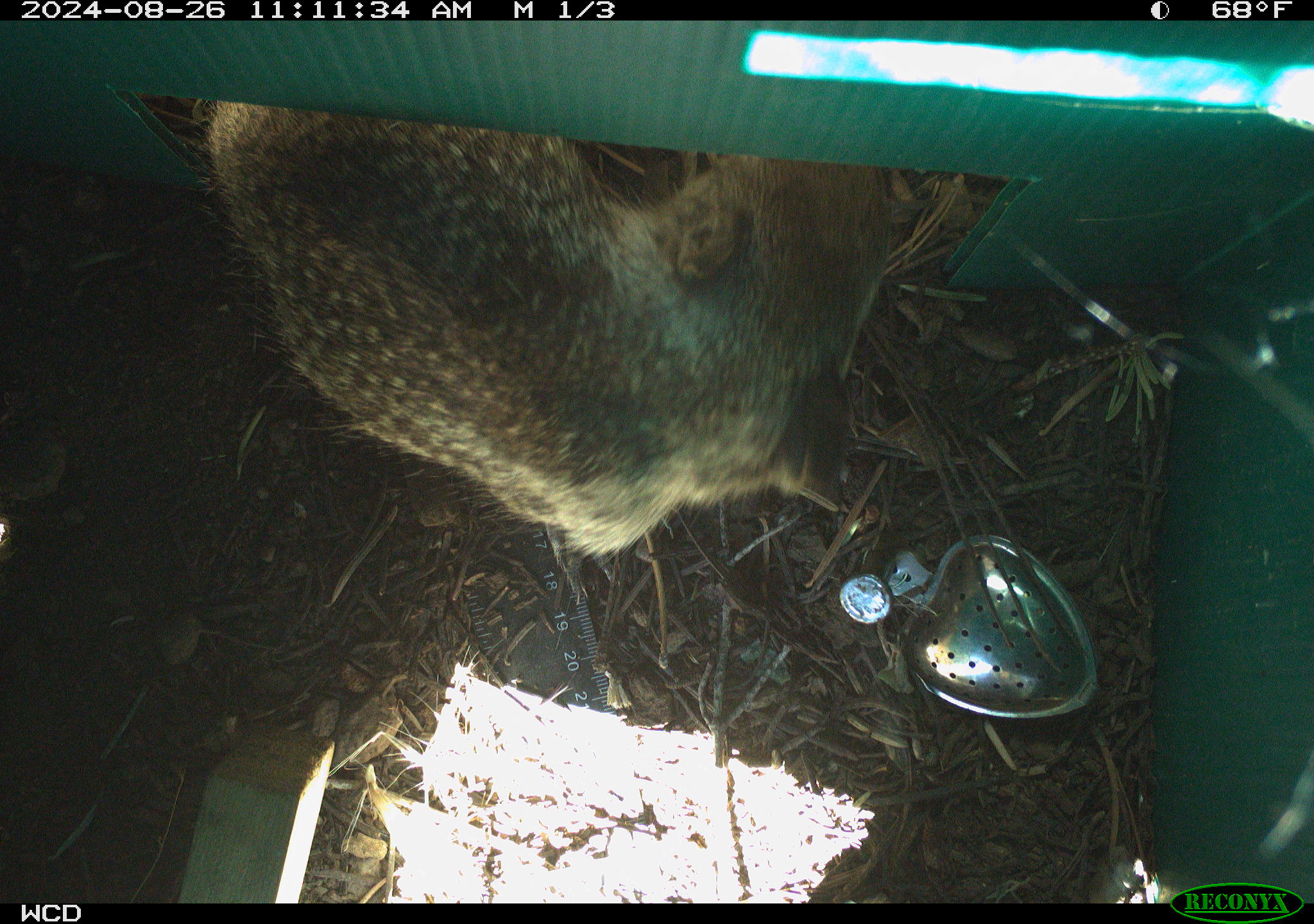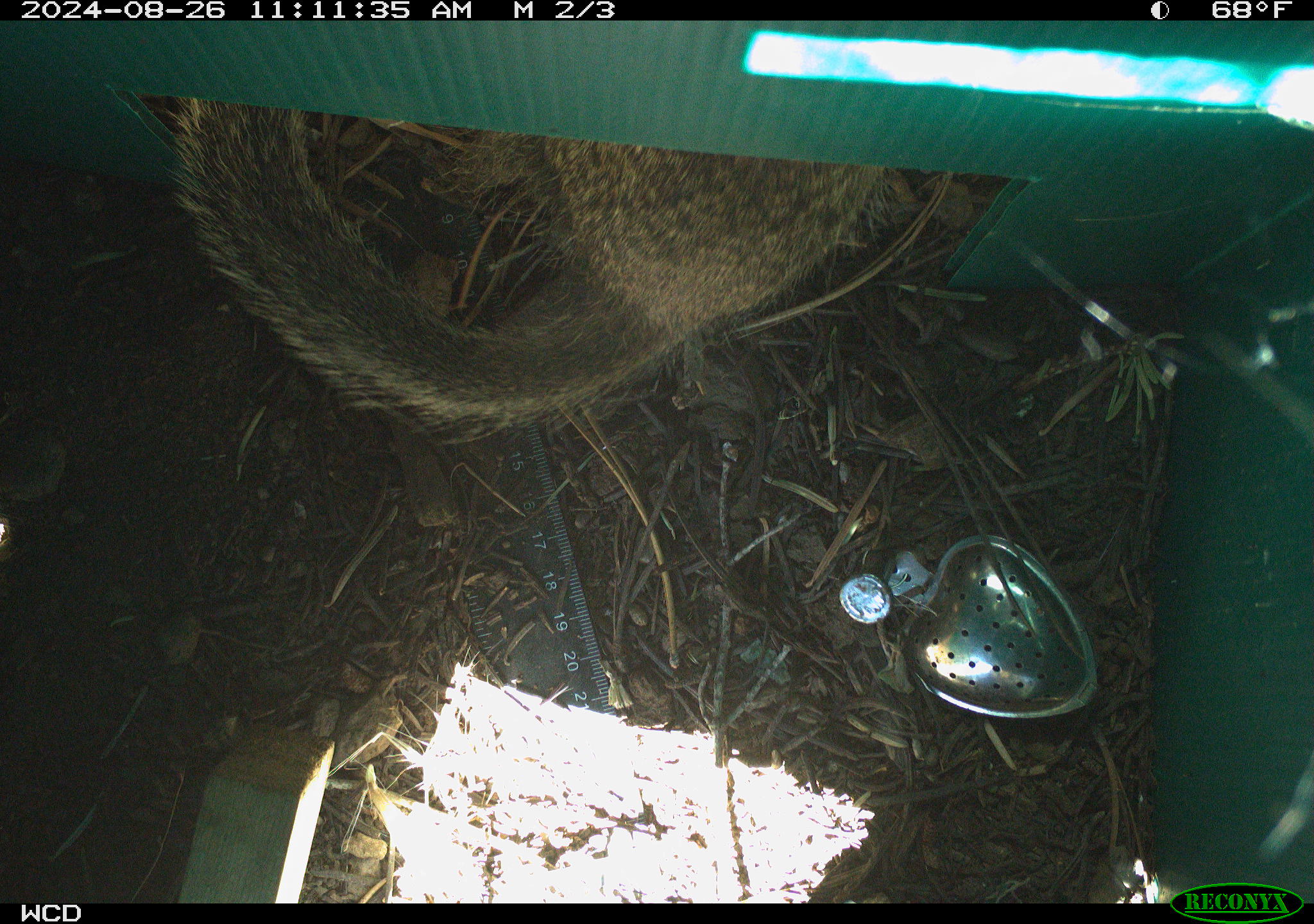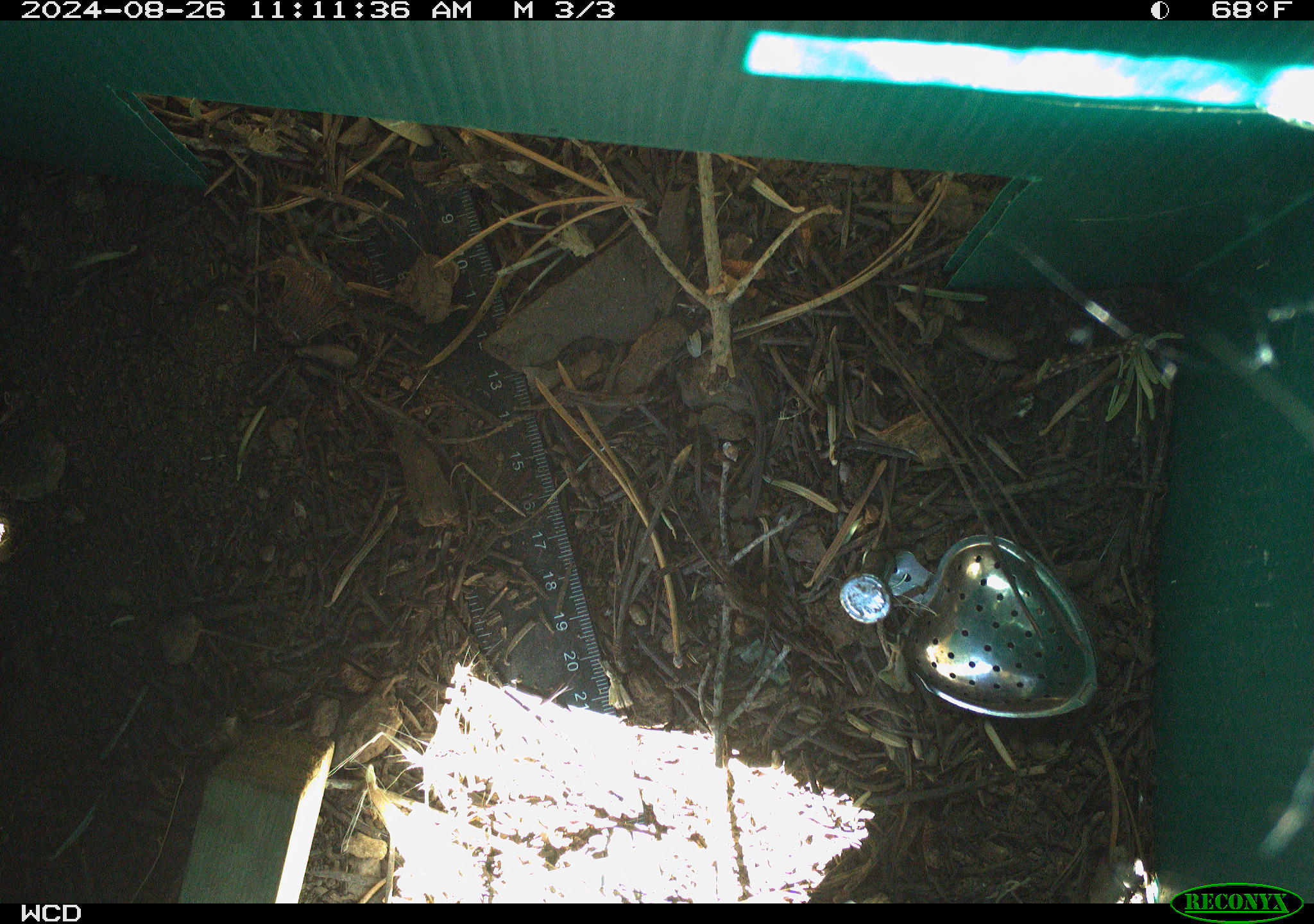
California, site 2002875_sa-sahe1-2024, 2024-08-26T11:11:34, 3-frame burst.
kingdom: Animalia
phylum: Chordata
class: Mammalia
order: Rodentia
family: Sciuridae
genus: Otospermophilus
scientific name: Otospermophilus beecheyi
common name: california ground squirrel